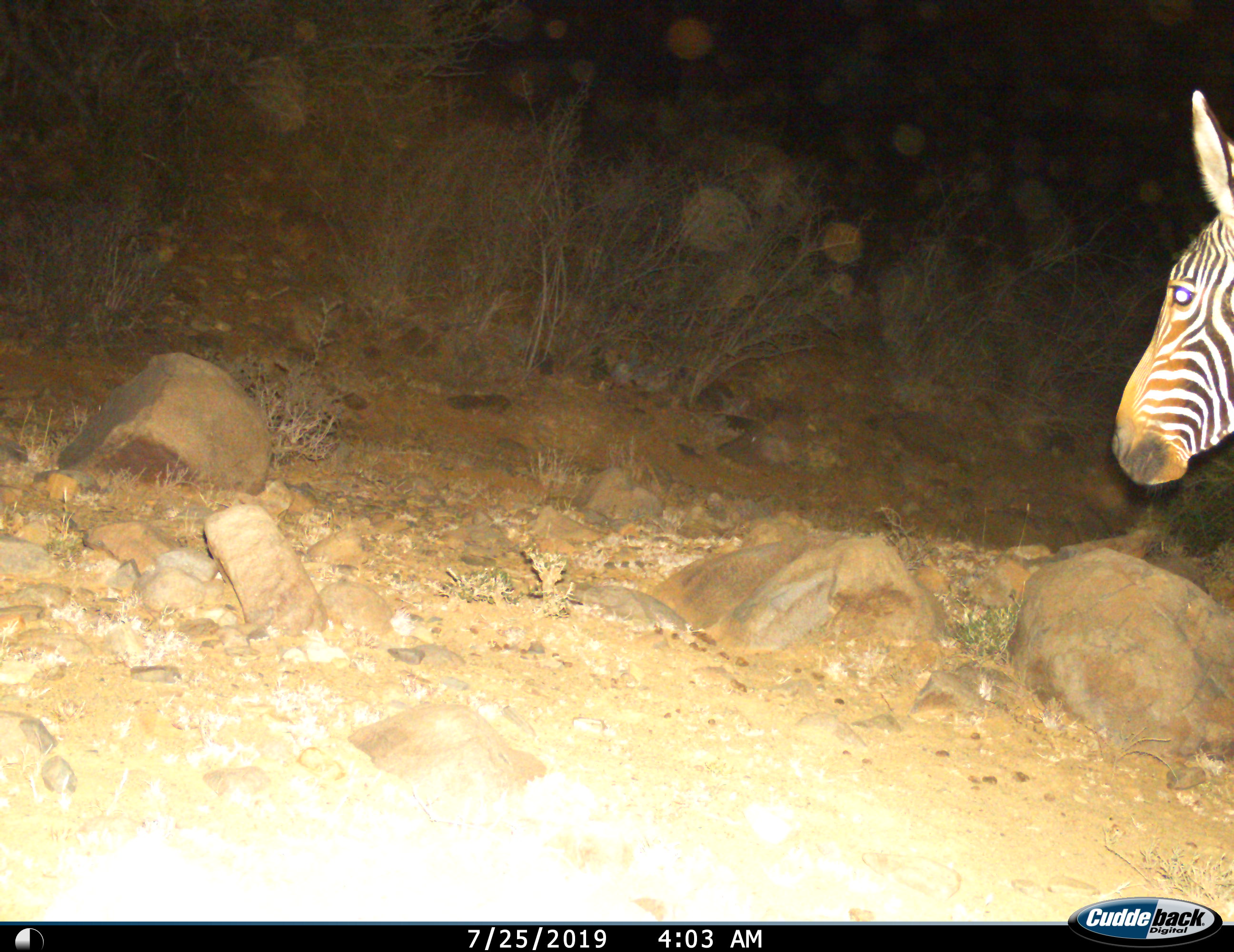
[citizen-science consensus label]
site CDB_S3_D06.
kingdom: Animalia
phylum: Chordata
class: Mammalia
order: Perissodactyla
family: Equidae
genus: Equus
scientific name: Equus zebra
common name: mountain zebra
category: zebramountain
Zebramountain (mountain zebra) (Equus zebra), count 1. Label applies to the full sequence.